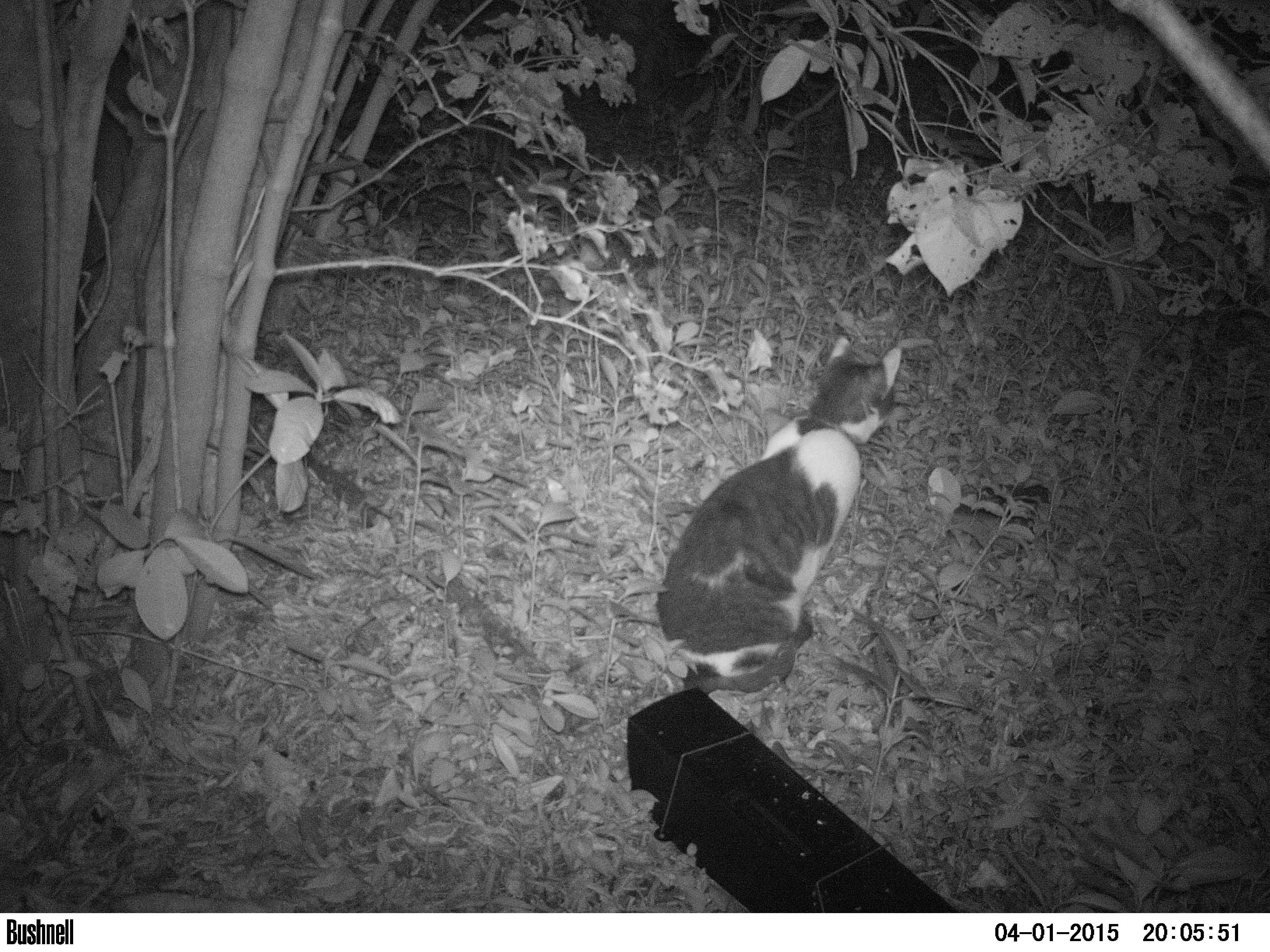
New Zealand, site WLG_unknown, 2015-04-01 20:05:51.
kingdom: Animalia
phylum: Chordata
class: Mammalia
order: Carnivora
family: Felidae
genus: Felis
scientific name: Felis catus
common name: domestic cat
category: cat